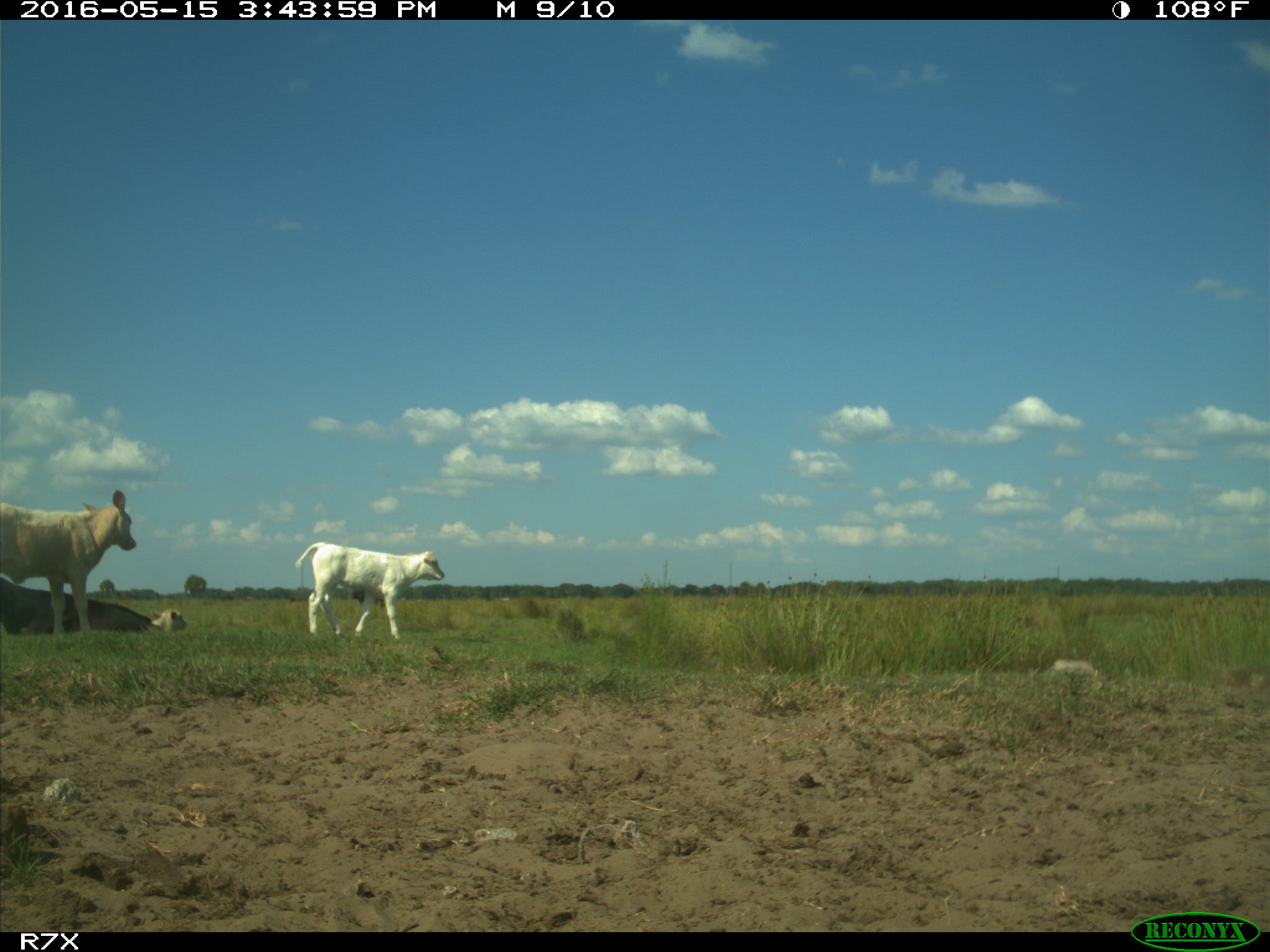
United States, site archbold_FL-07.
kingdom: Animalia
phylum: Chordata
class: Mammalia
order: Artiodactyla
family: Bovidae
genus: Bos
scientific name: Bos taurus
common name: domestic cow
Bos taurus (domestic cow).